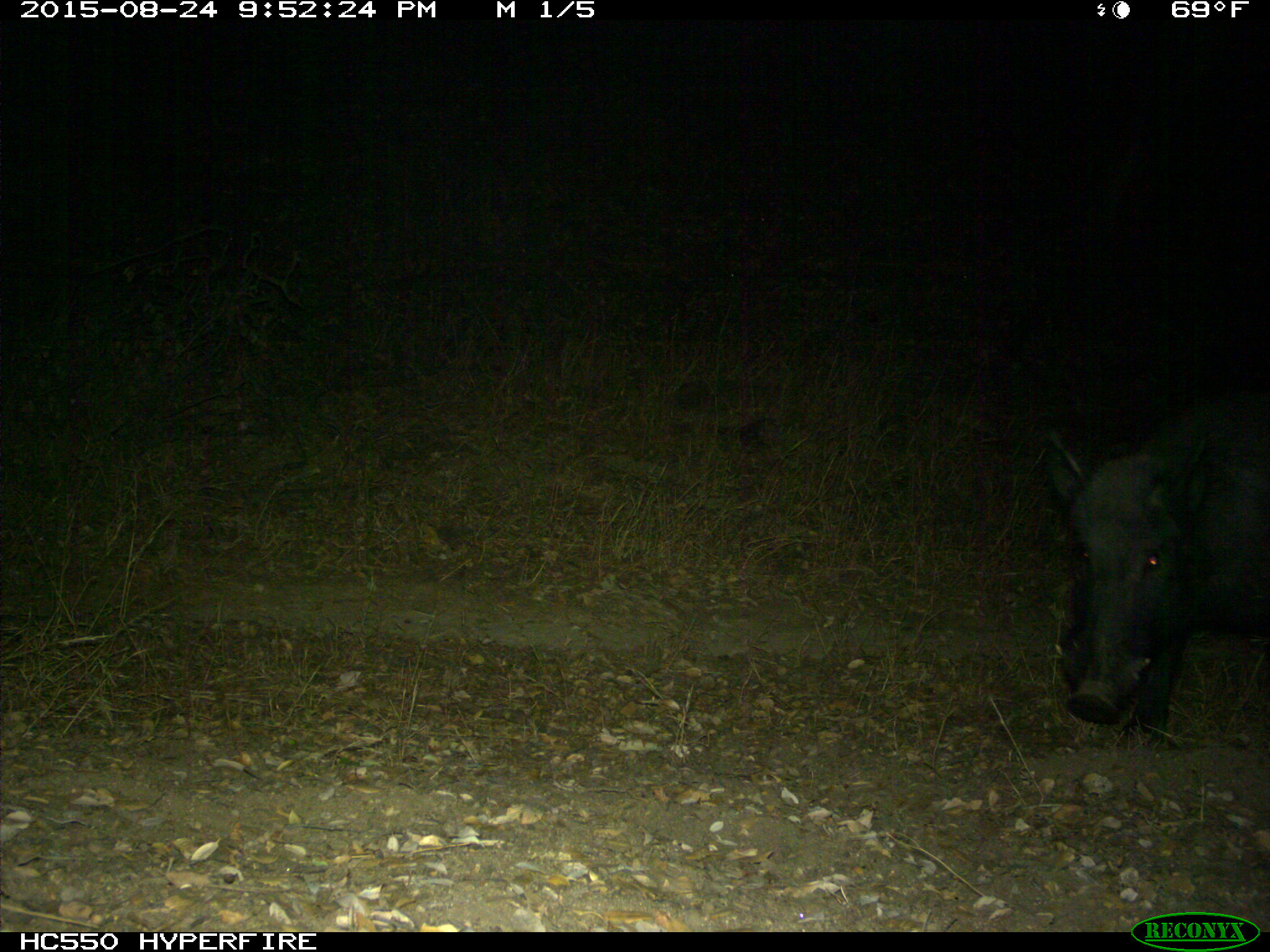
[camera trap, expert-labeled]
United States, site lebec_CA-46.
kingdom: Animalia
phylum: Chordata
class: Mammalia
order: Artiodactyla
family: Suidae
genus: Sus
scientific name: Sus scrofa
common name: wild boar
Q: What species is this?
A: Sus scrofa (wild boar).